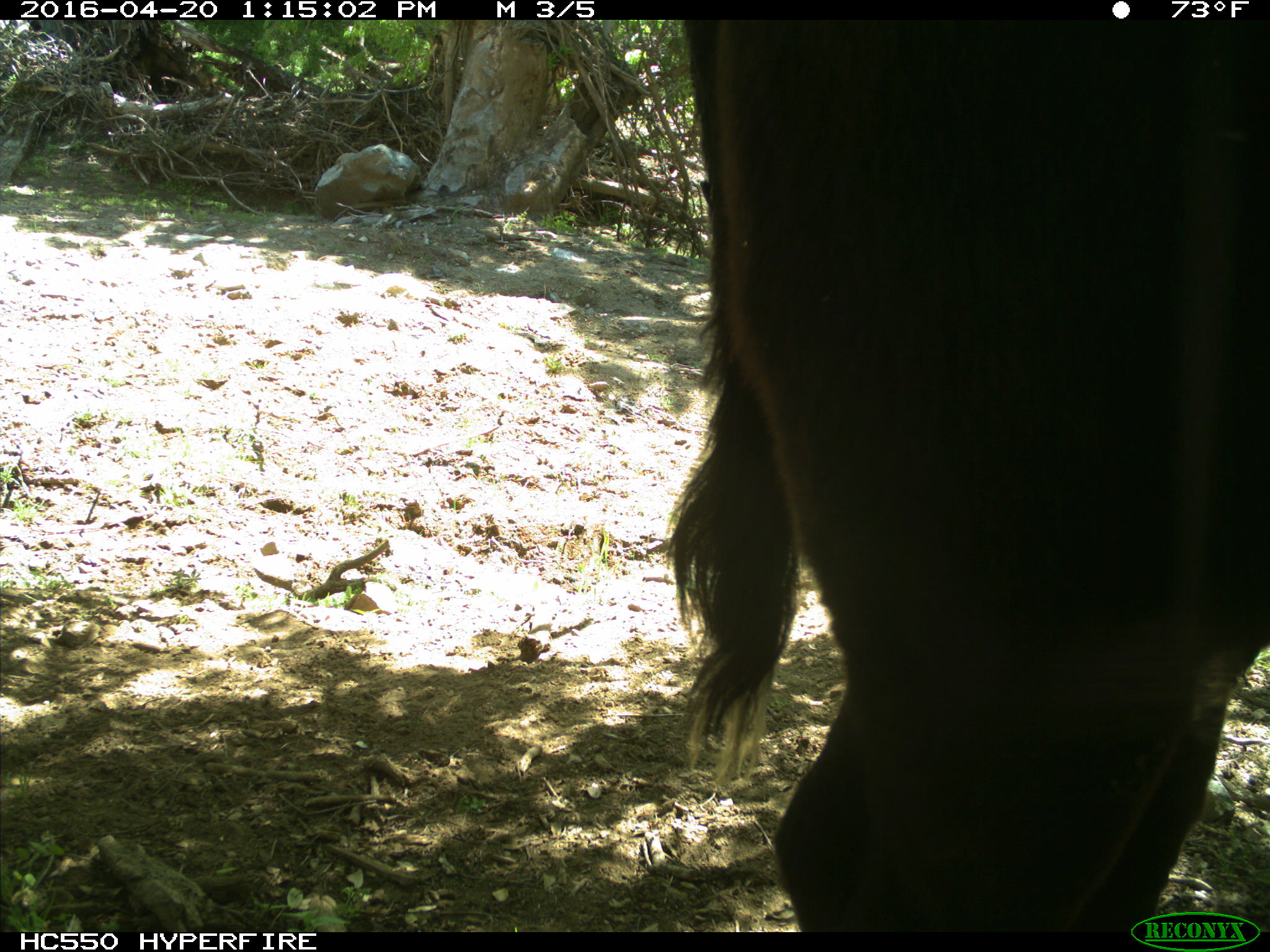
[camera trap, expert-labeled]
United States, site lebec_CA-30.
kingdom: Animalia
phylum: Chordata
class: Mammalia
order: Artiodactyla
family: Bovidae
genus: Bos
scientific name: Bos taurus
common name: domestic cow